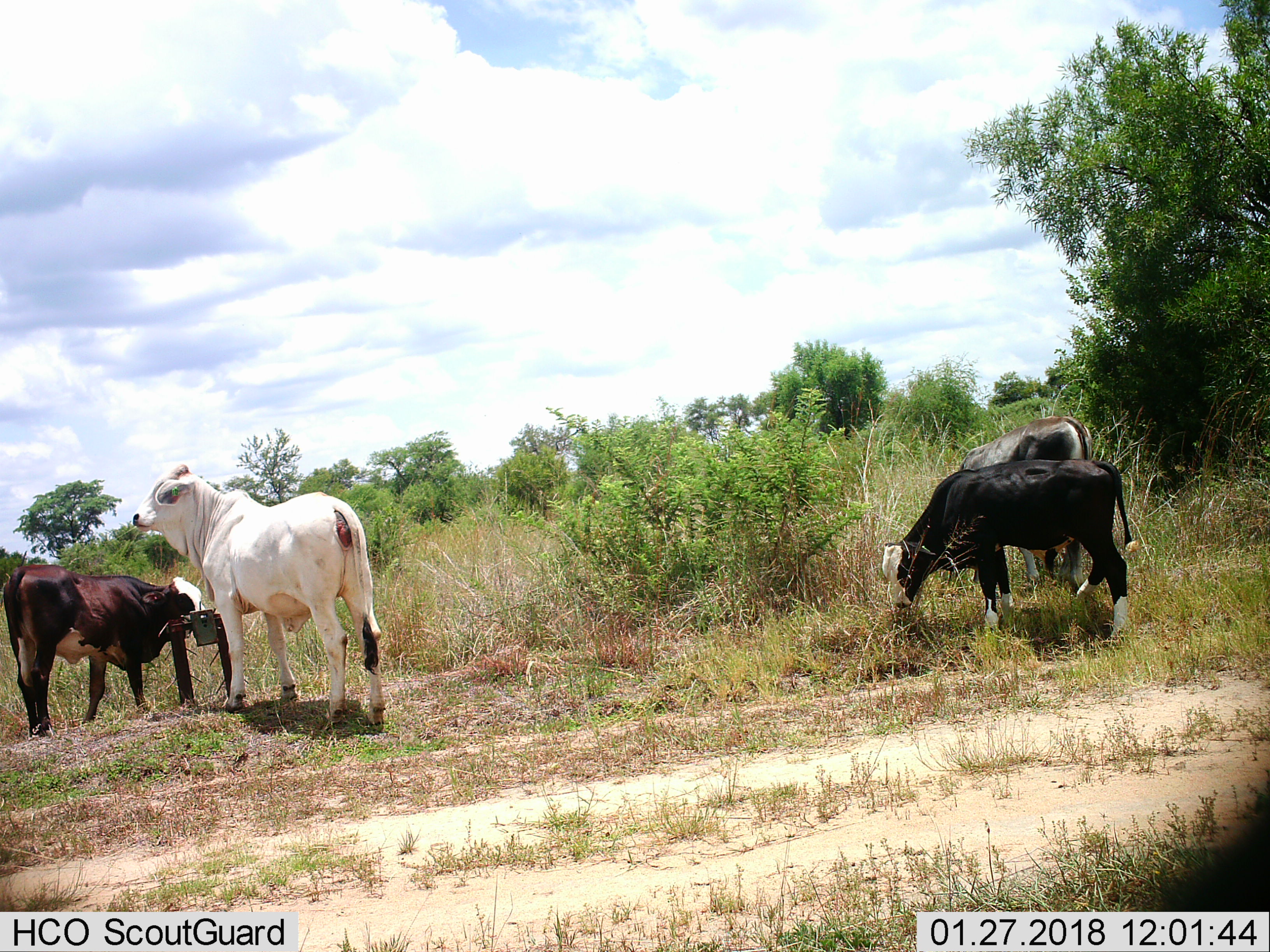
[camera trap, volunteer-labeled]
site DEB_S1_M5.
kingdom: Animalia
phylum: Chordata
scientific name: Vertebrata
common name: domestic animal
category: domesticanimal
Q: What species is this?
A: Domesticanimal (domestic animal) (Vertebrata).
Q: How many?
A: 4.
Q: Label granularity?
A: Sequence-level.